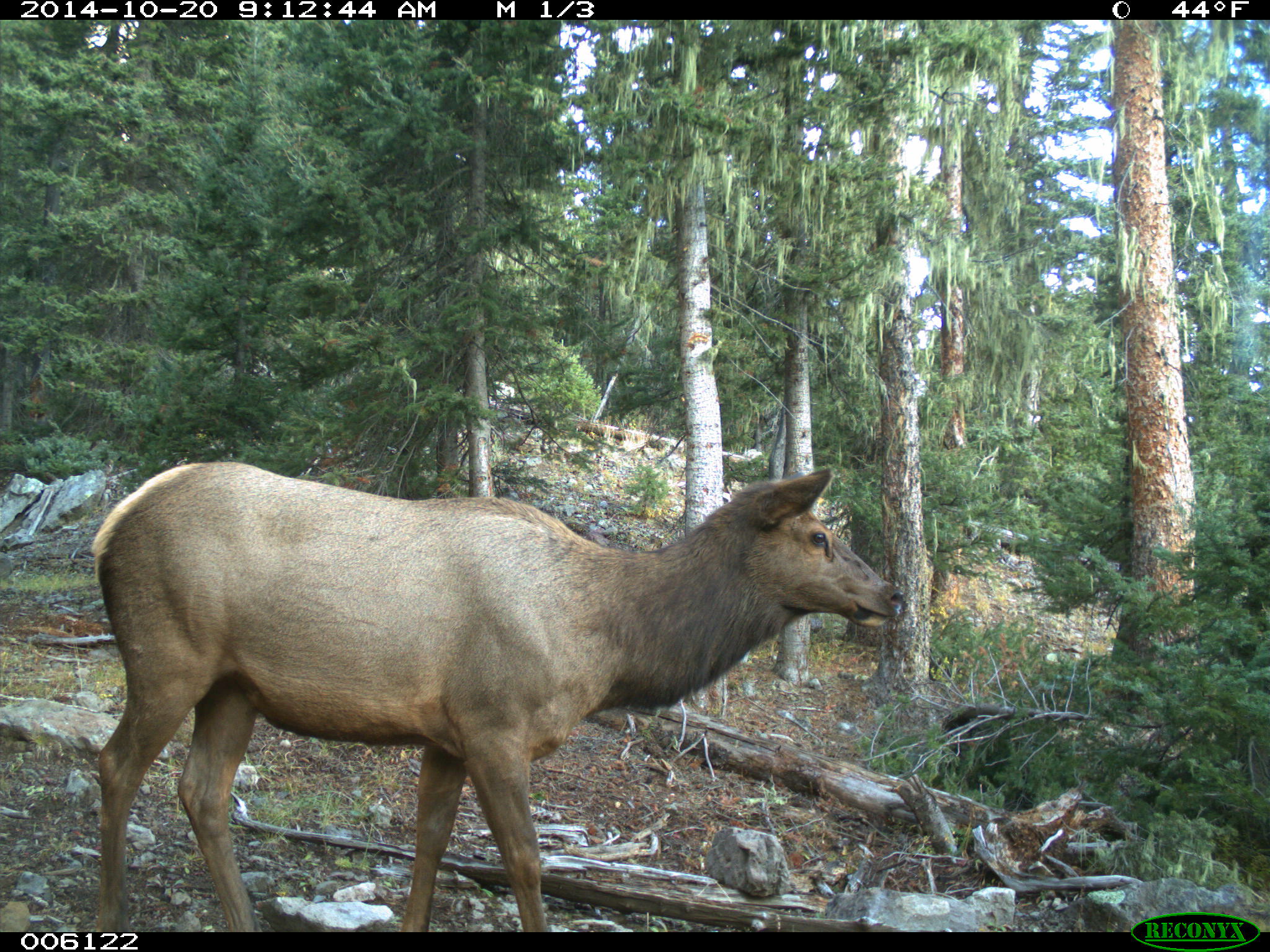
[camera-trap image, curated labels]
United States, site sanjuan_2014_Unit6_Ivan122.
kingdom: Animalia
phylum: Chordata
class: Mammalia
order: Artiodactyla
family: Cervidae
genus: Cervus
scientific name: Cervus elaphus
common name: red deer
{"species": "Cervus elaphus (red deer)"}